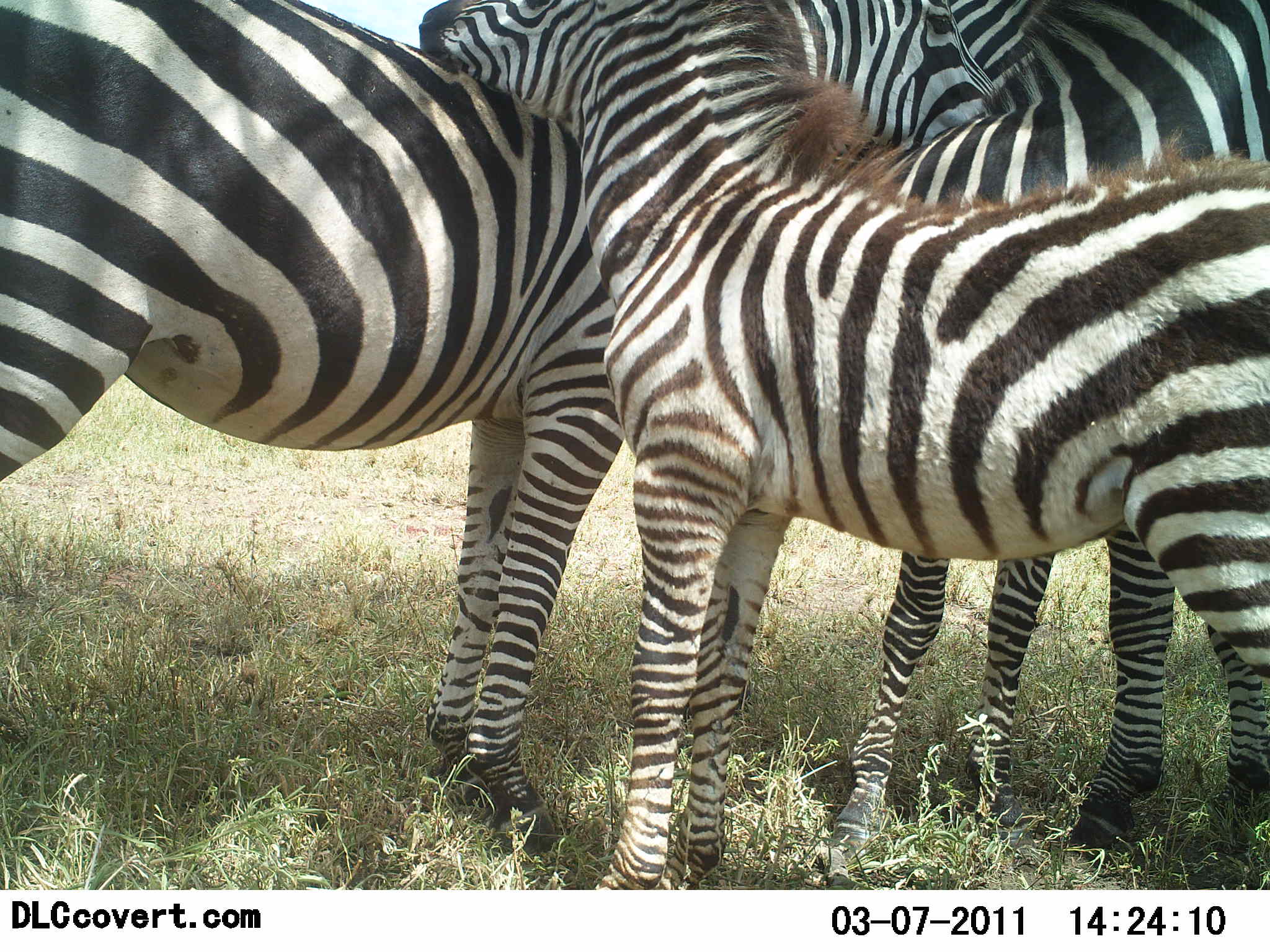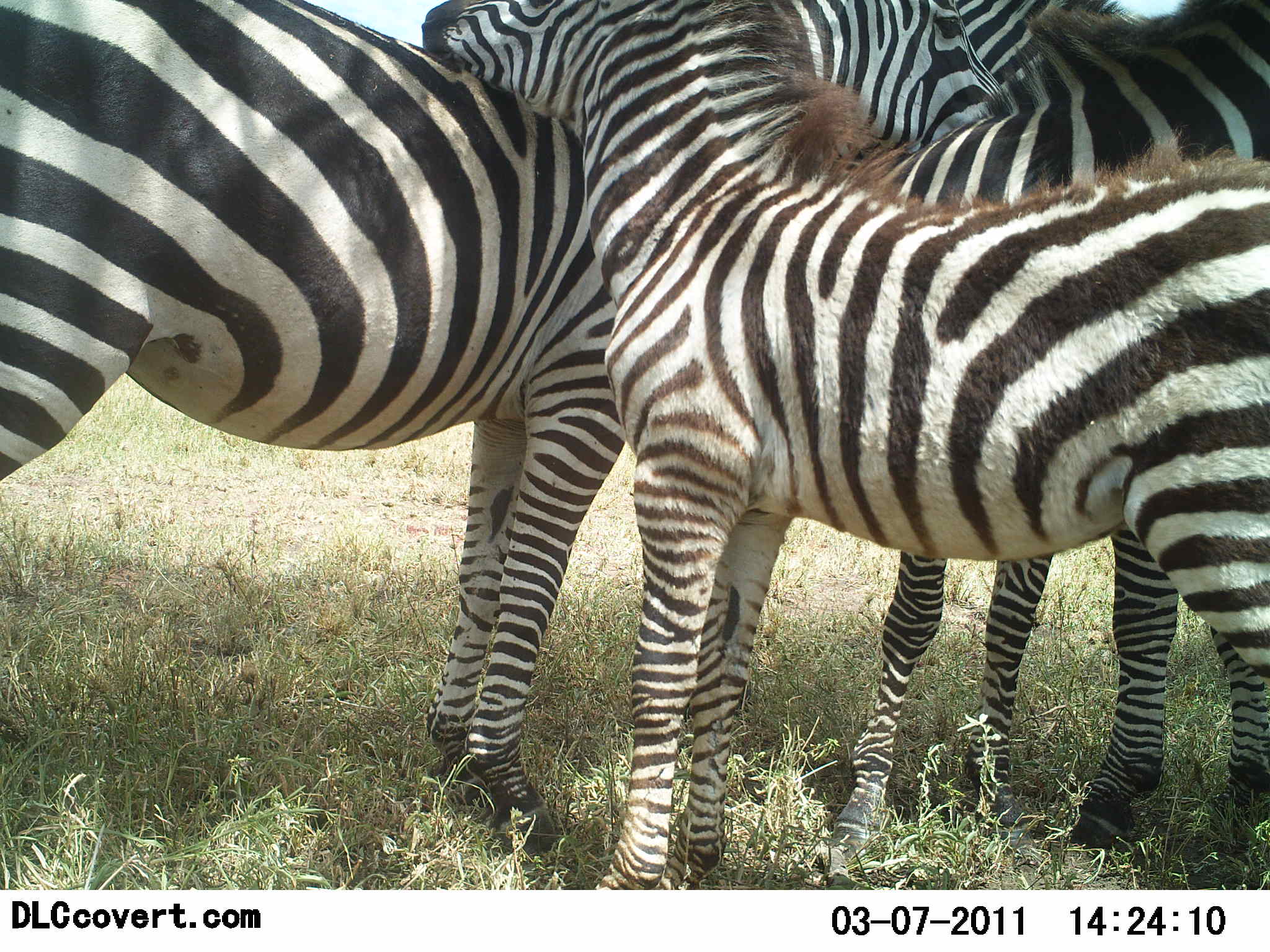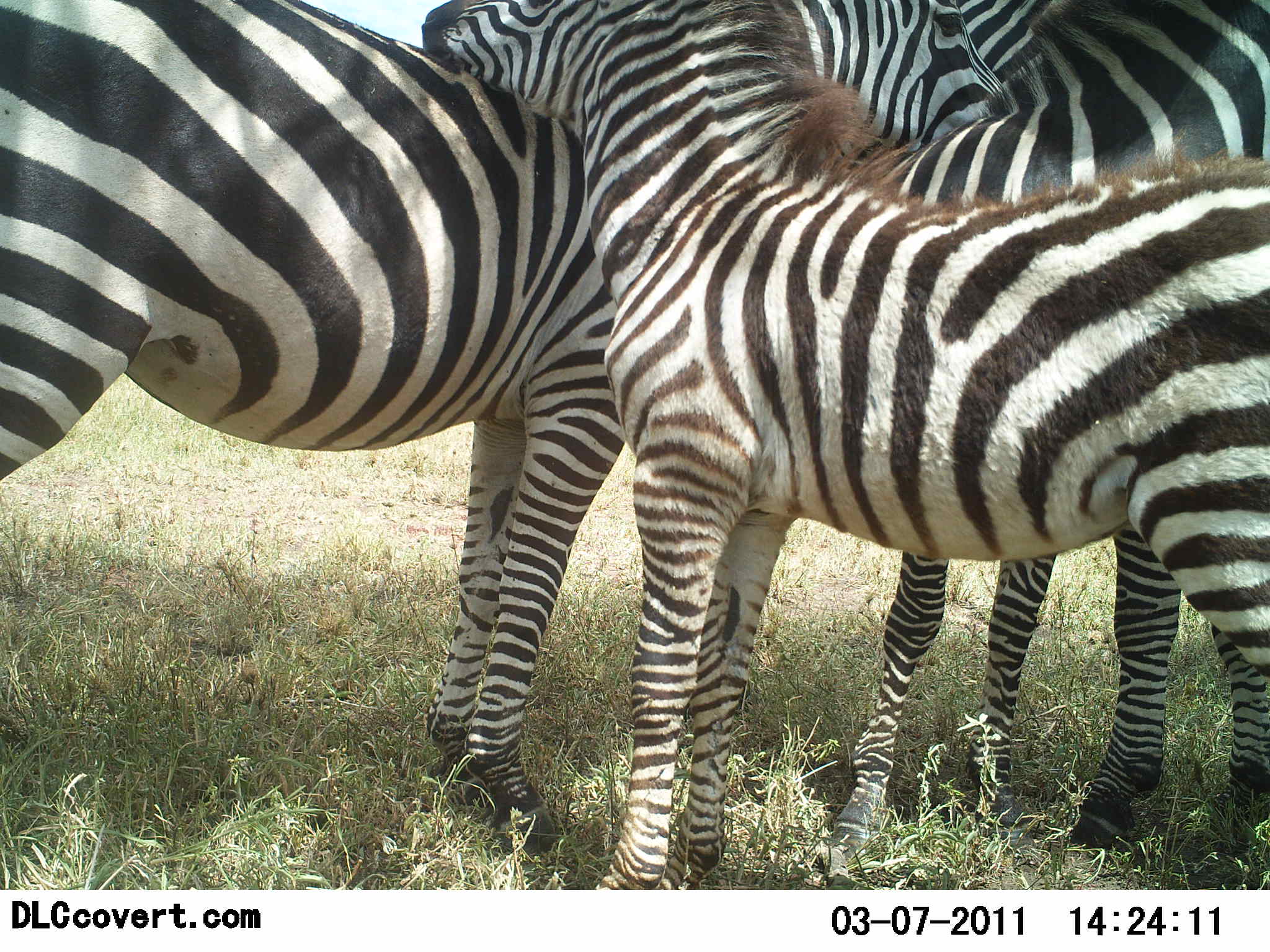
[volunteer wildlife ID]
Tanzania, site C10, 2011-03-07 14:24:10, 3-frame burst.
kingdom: Animalia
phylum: Chordata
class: Mammalia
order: Perissodactyla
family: Equidae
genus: Equus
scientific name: Equus quagga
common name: plains zebra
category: zebra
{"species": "zebra (plains zebra) (Equus quagga)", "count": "3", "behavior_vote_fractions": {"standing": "92%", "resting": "8%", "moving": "8%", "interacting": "62%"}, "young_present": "77%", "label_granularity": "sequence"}